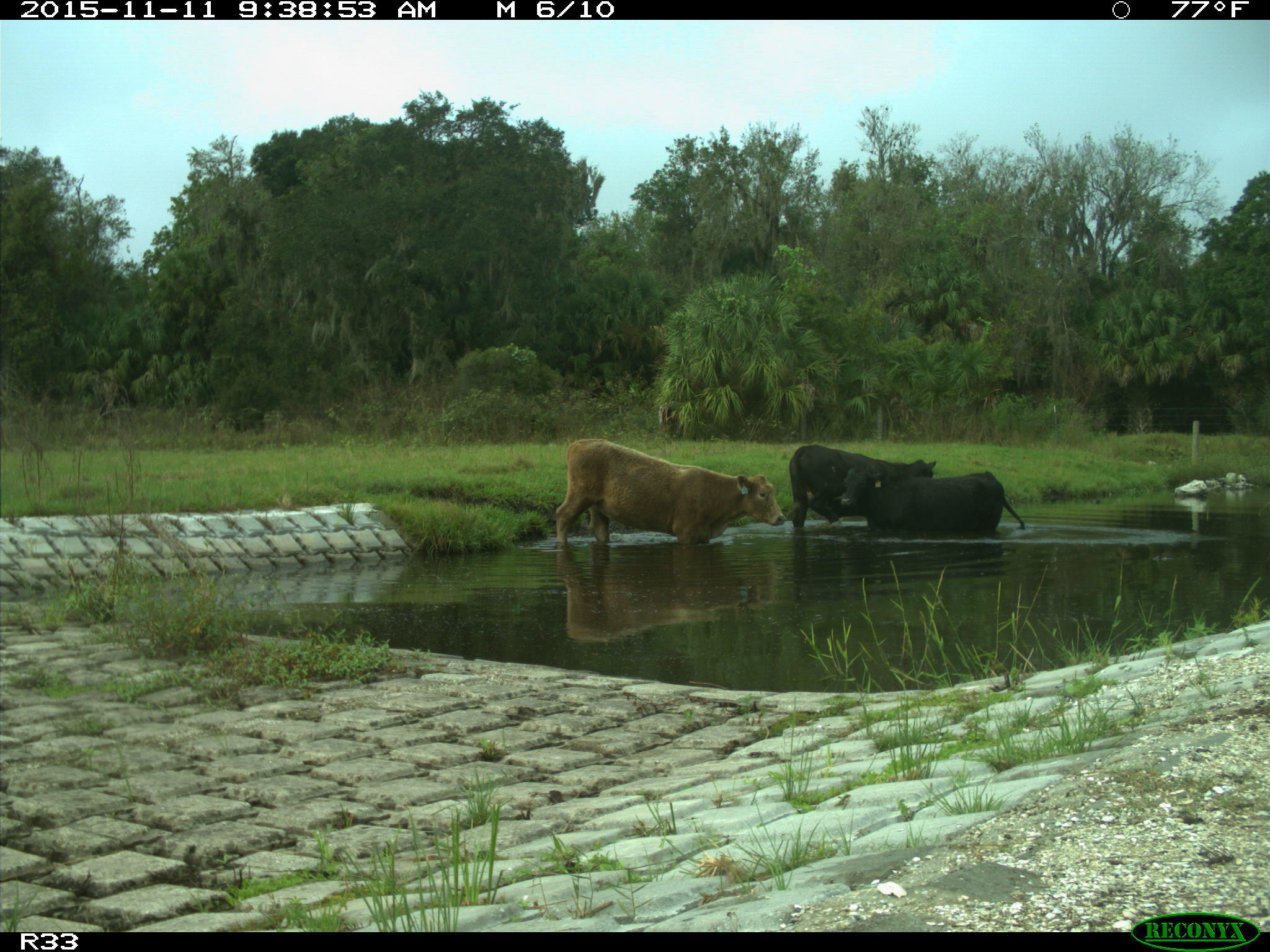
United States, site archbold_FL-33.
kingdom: Animalia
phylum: Chordata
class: Mammalia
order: Artiodactyla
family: Bovidae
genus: Bos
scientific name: Bos taurus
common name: domestic cow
Bos taurus (domestic cow).